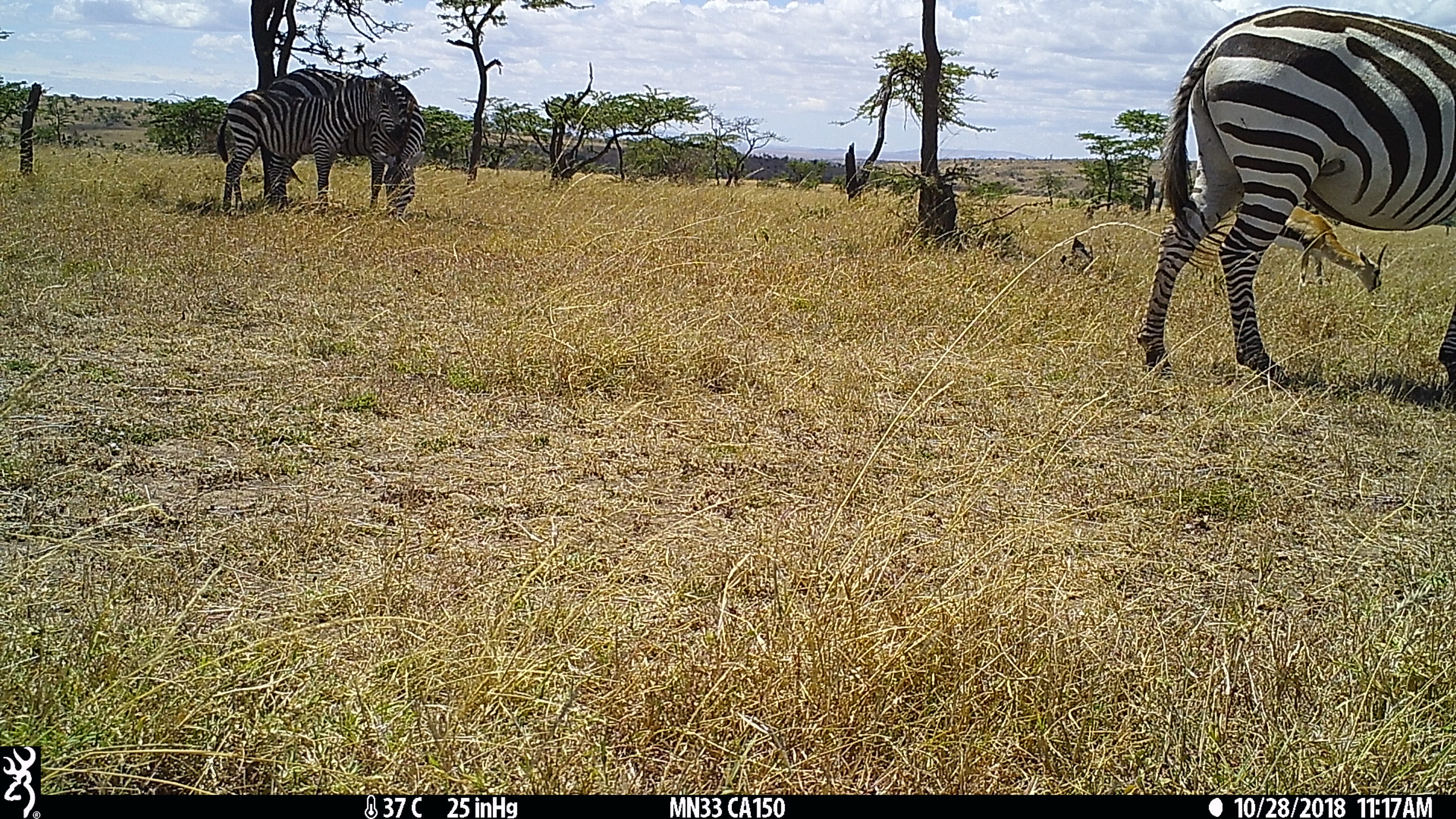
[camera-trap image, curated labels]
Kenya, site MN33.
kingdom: Animalia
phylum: Chordata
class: Mammalia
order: Perissodactyla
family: Equidae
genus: Equus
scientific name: Equus quagga burchellii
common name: burchell's zebra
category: zebra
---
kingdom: Animalia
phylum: Chordata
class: Mammalia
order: Artiodactyla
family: Bovidae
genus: Eudorcas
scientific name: Eudorcas thomsonii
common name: thomon's gazelle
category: gazelle thomsons